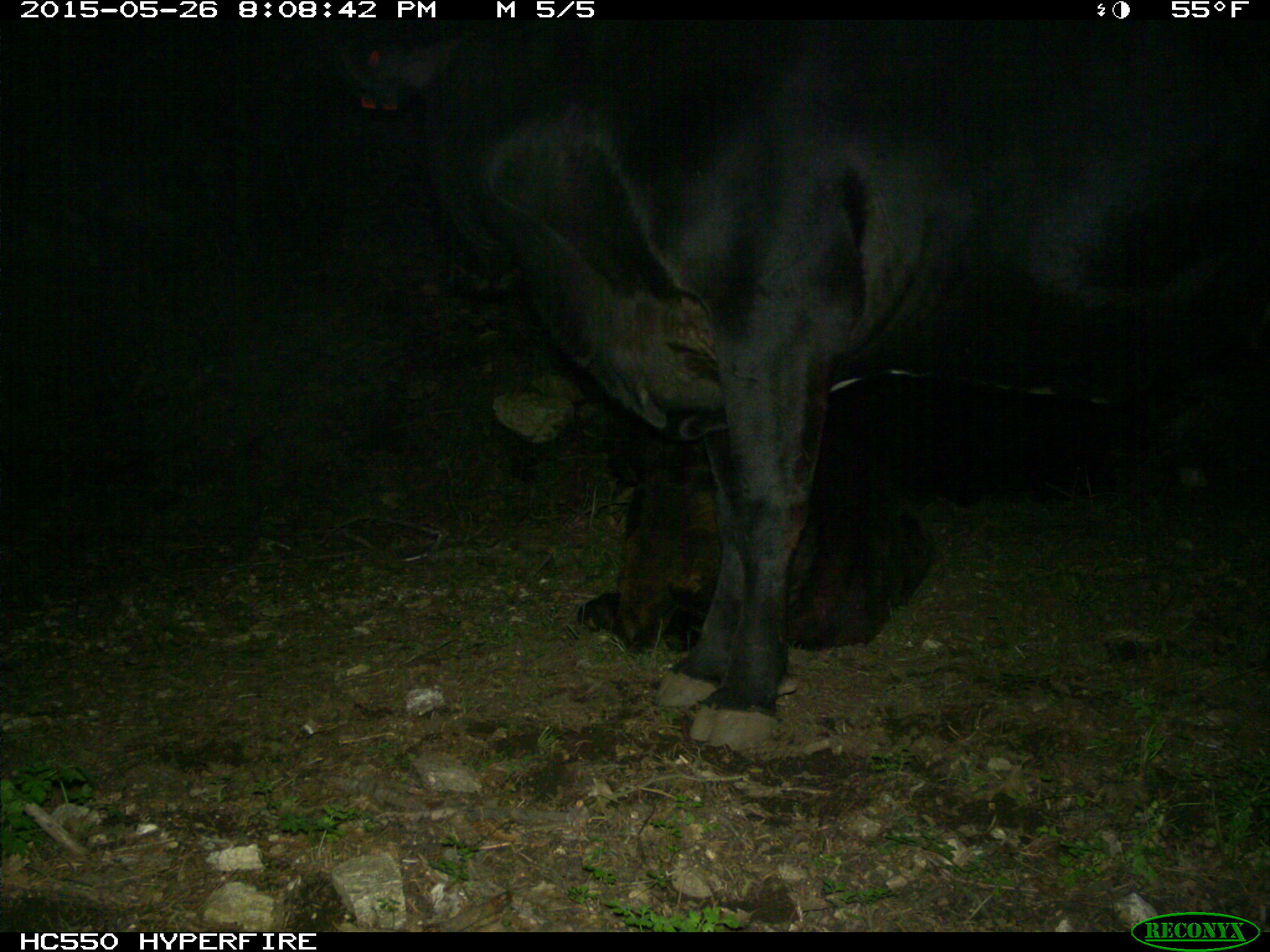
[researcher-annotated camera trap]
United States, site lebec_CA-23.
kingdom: Animalia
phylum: Chordata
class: Mammalia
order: Artiodactyla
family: Bovidae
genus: Bos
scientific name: Bos taurus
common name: domestic cow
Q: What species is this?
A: Bos taurus (domestic cow).